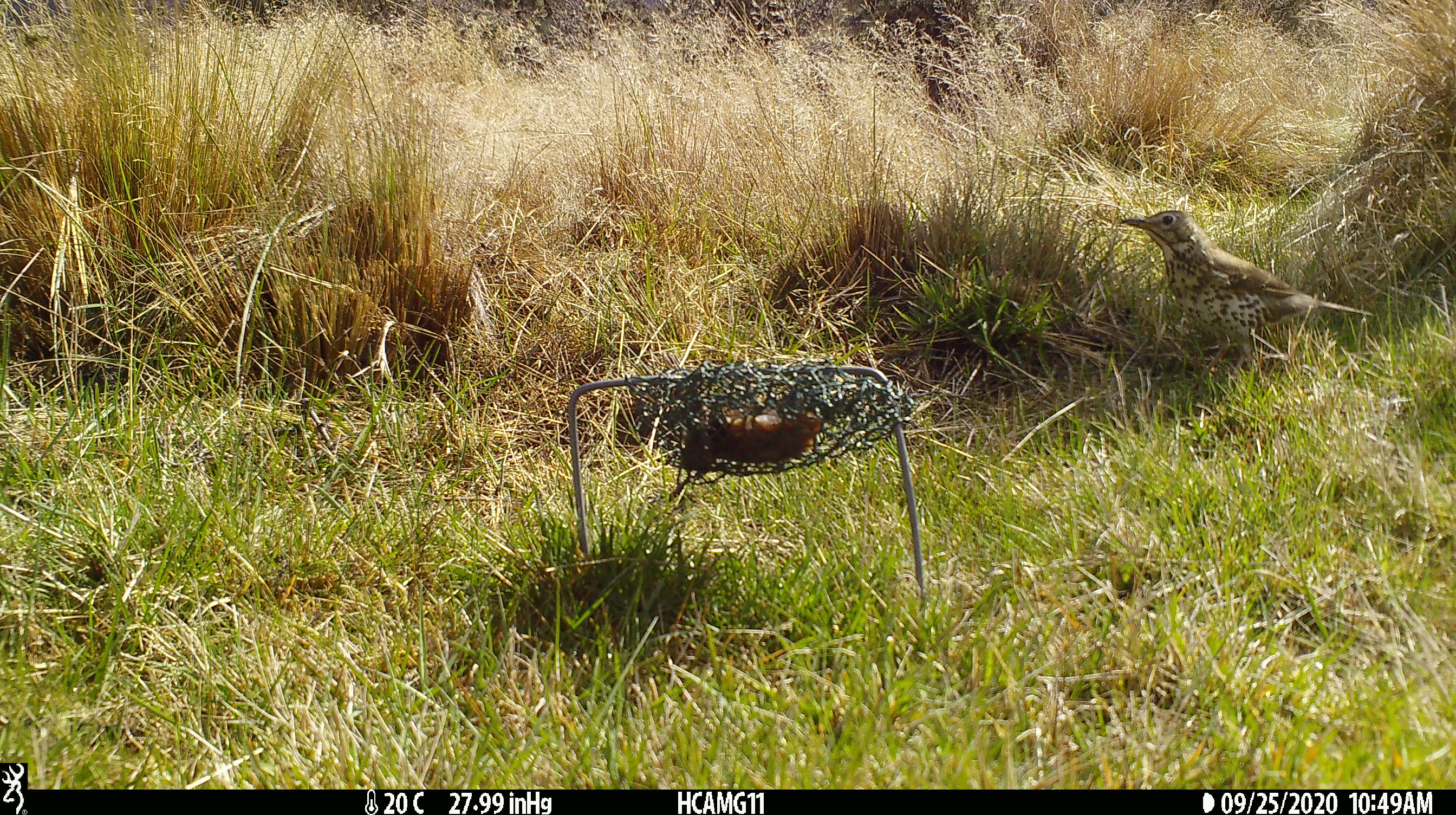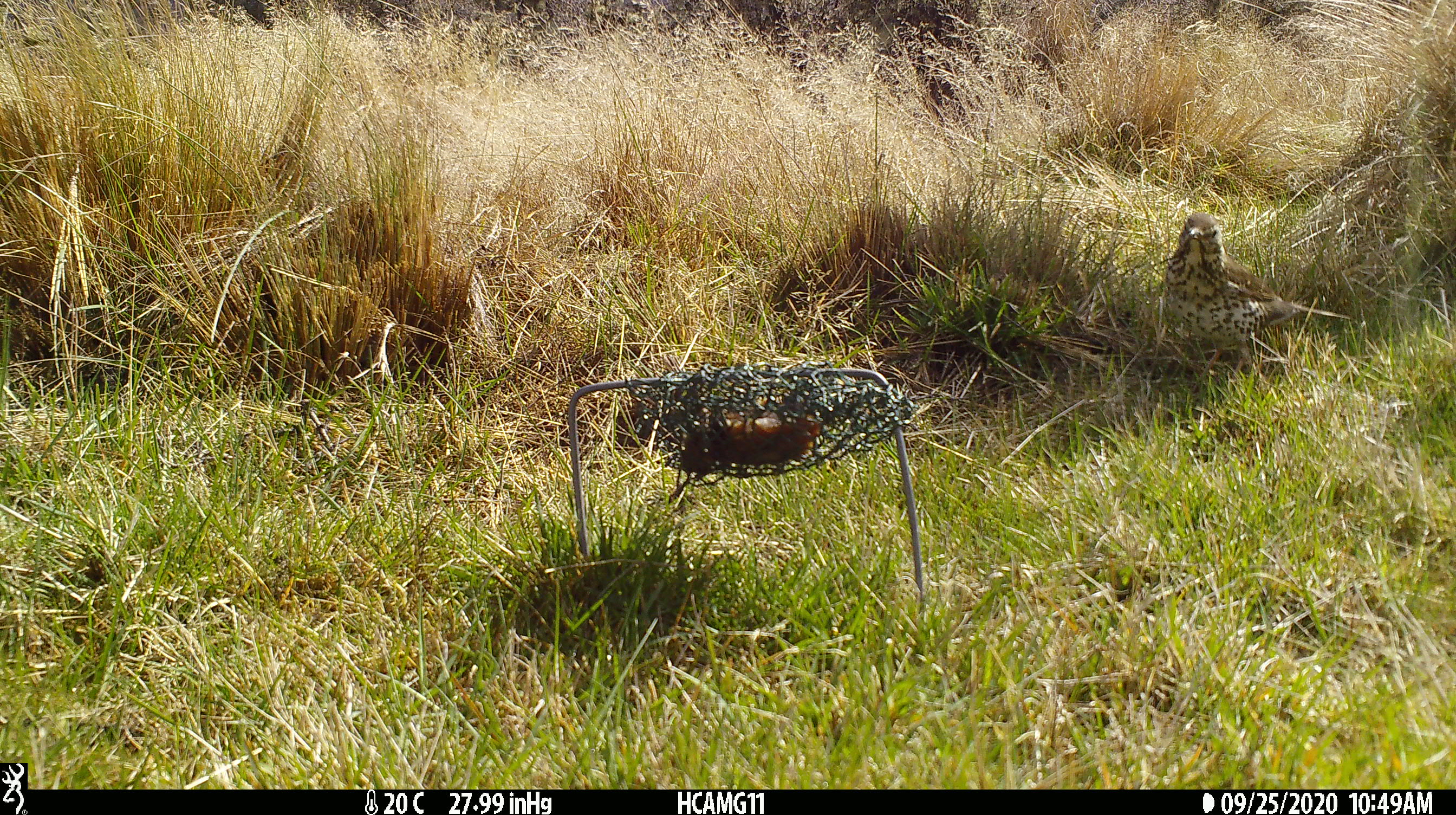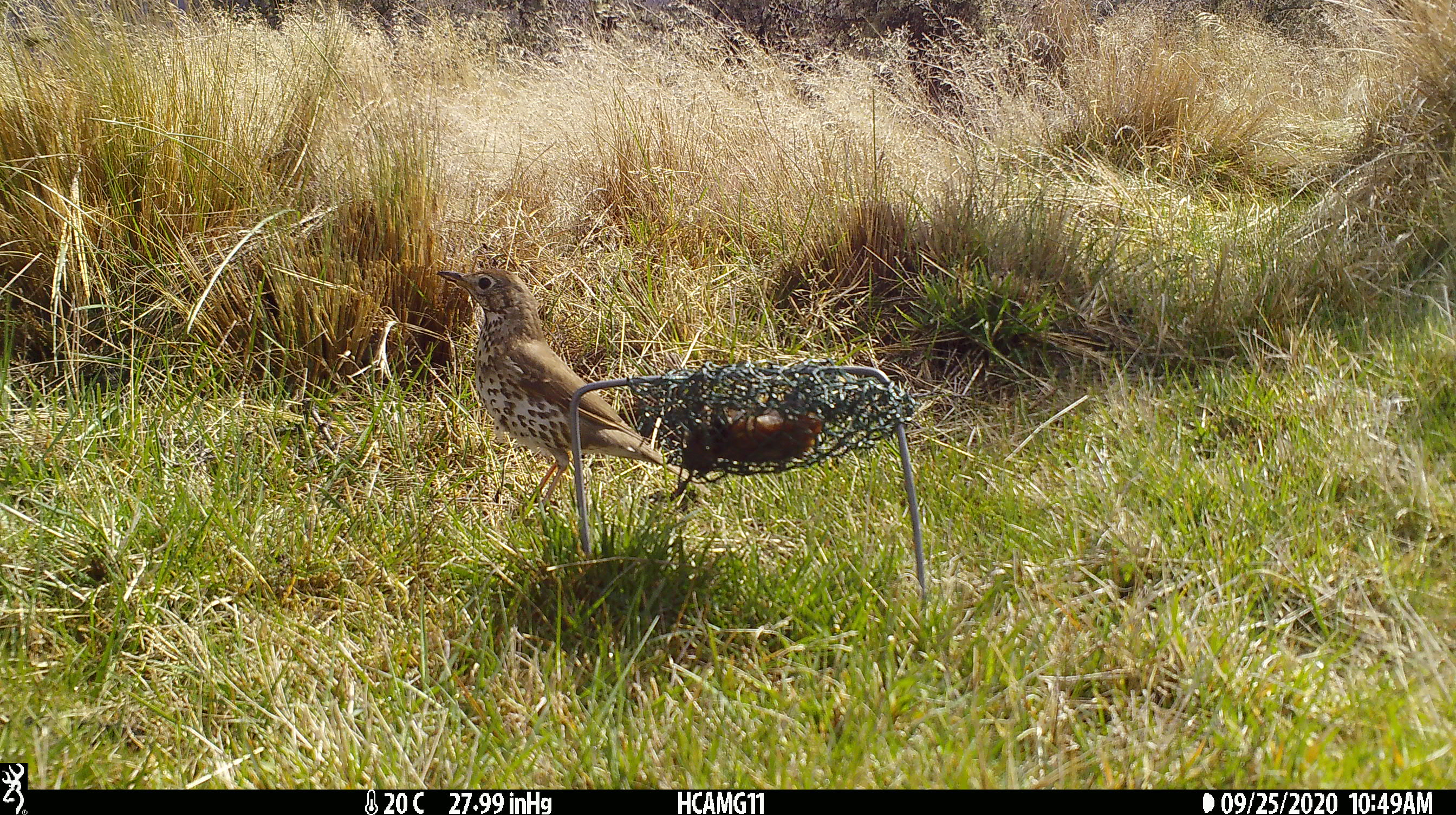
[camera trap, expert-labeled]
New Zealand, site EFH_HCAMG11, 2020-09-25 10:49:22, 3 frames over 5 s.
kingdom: Animalia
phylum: Chordata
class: Aves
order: Passeriformes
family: Turdidae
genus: Turdus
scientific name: Turdus philomelos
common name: song thrush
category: thrush